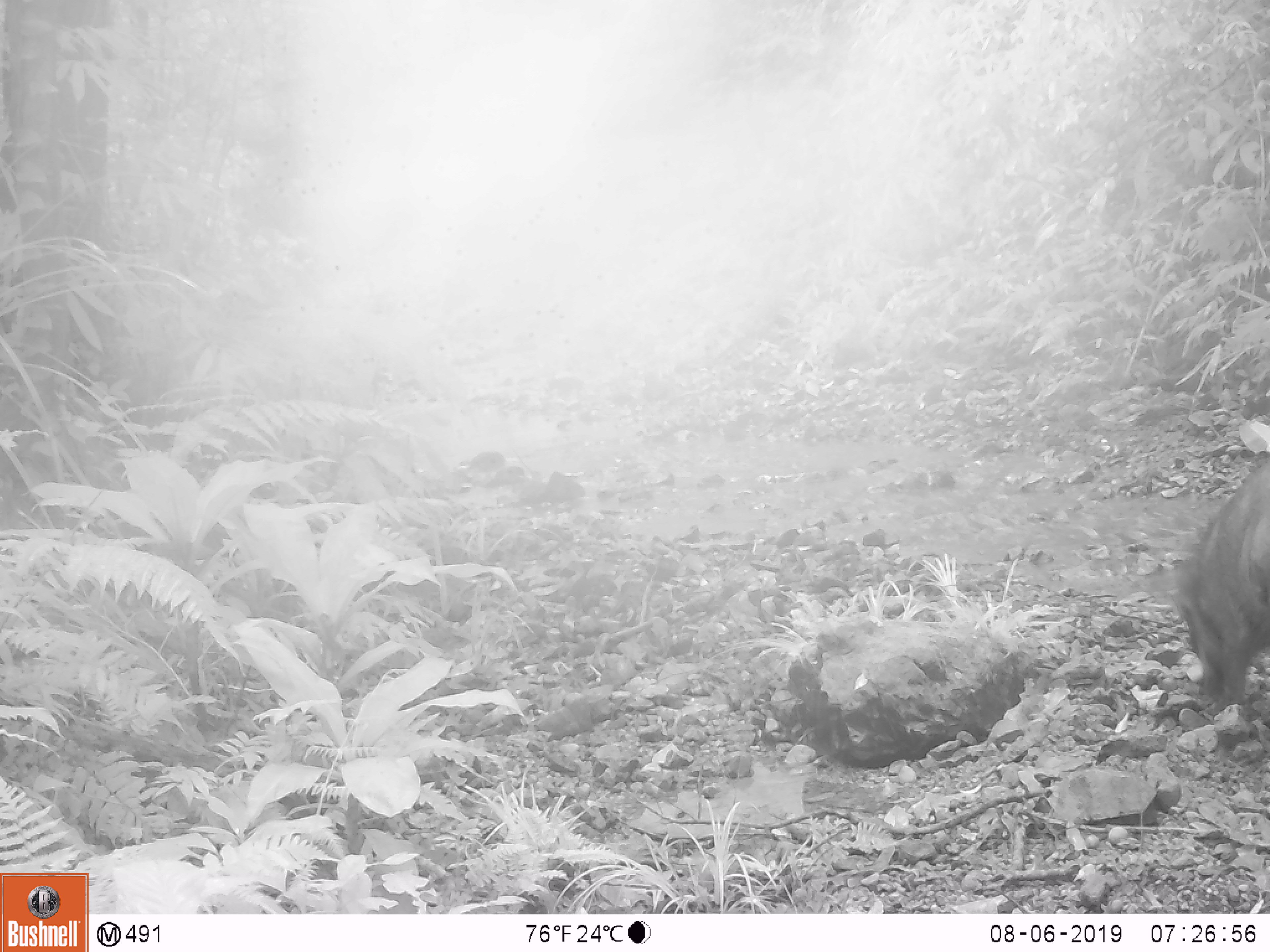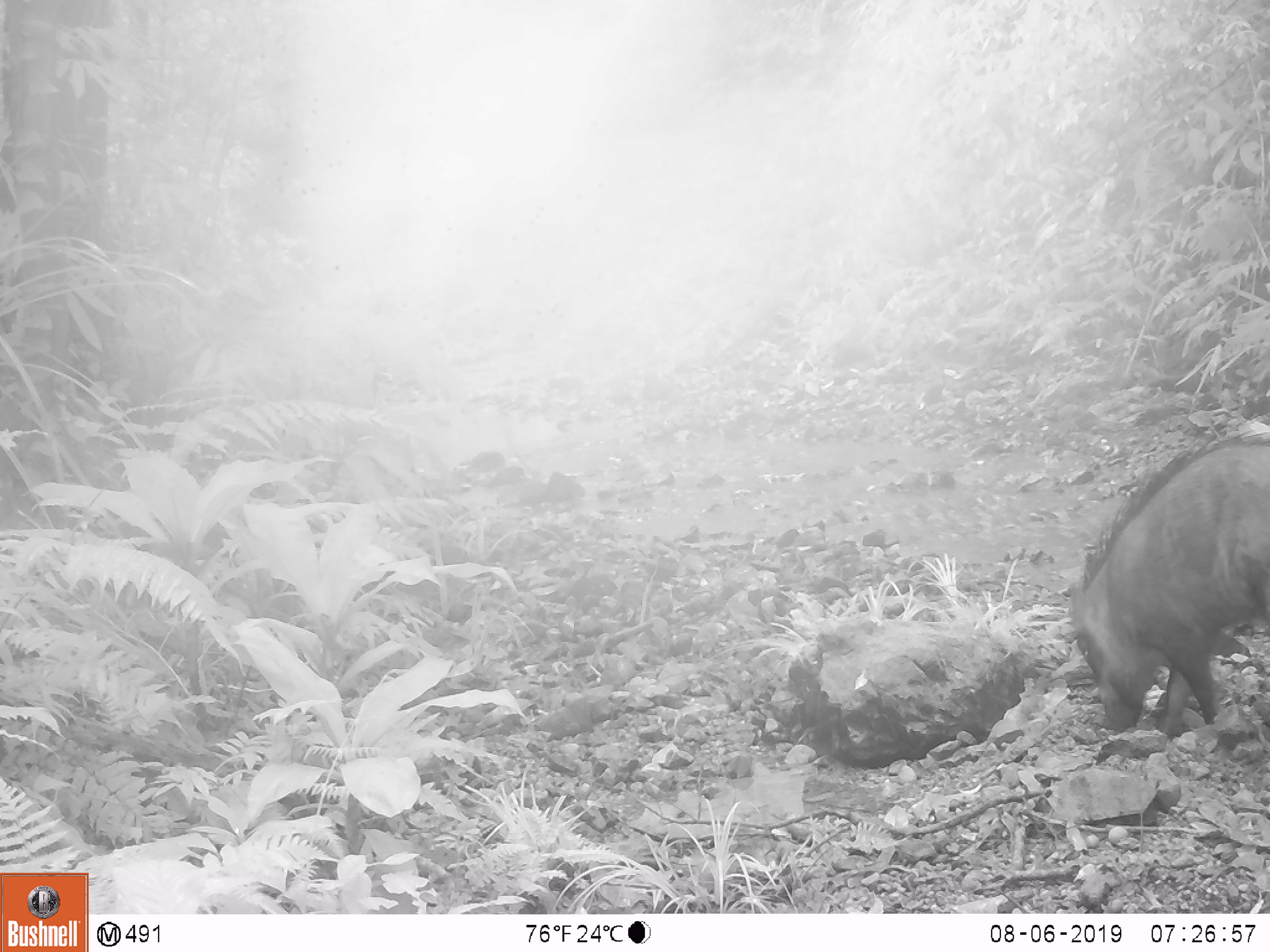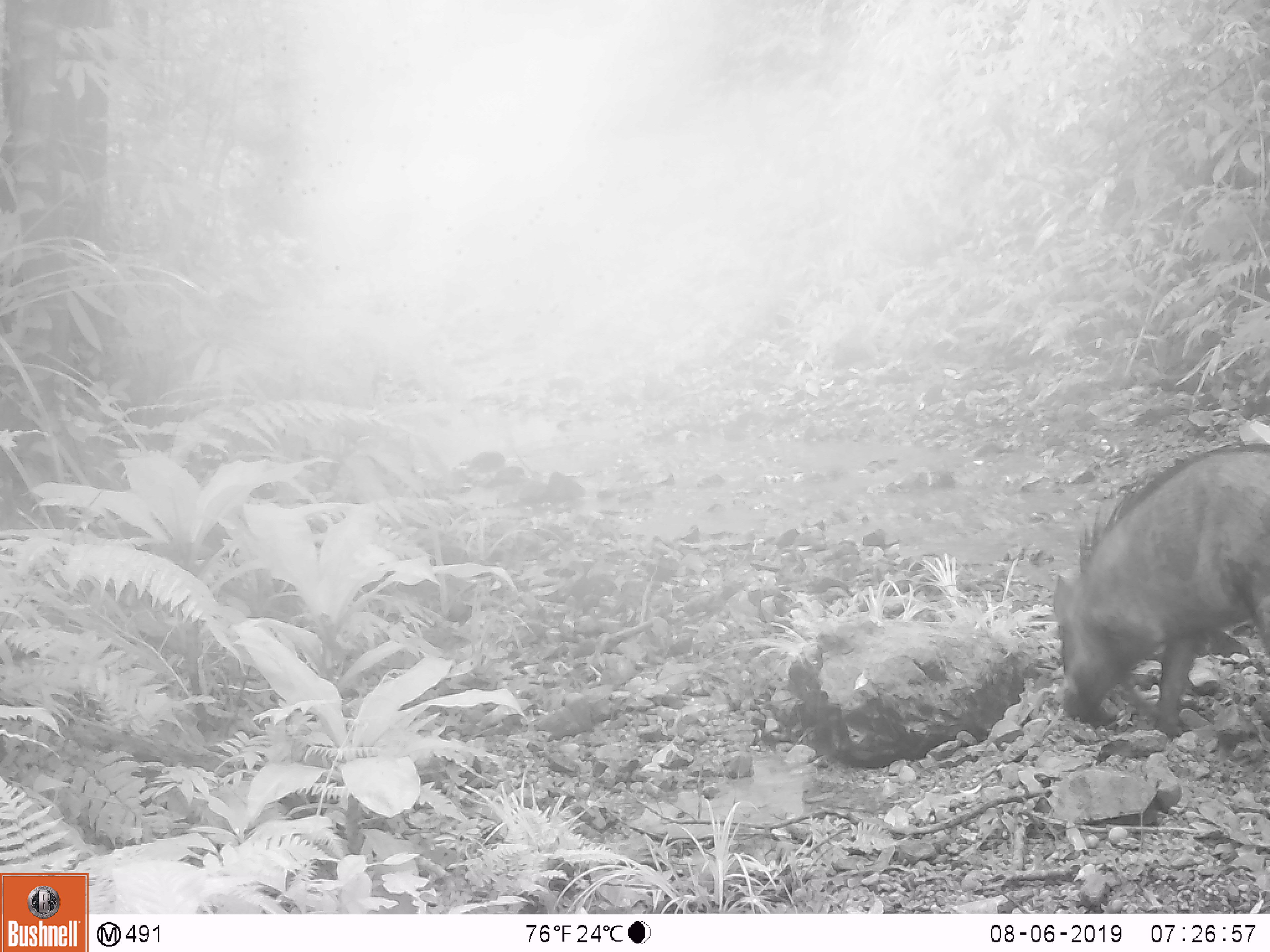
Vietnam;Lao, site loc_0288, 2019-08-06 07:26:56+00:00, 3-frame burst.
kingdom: Animalia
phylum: Chordata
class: Mammalia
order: Artiodactyla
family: Suidae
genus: Sus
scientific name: Sus scrofa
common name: eurasian wild pig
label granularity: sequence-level